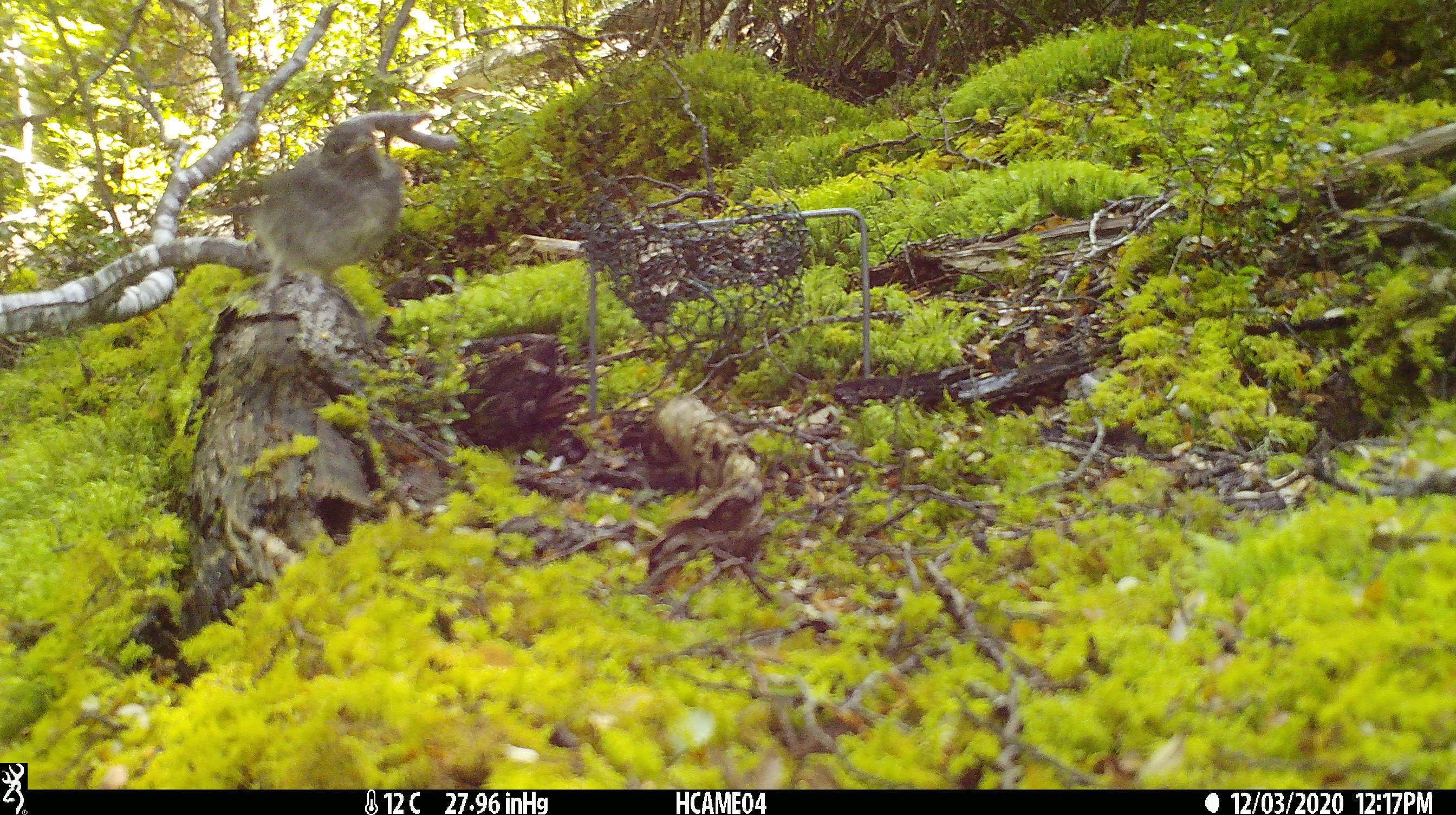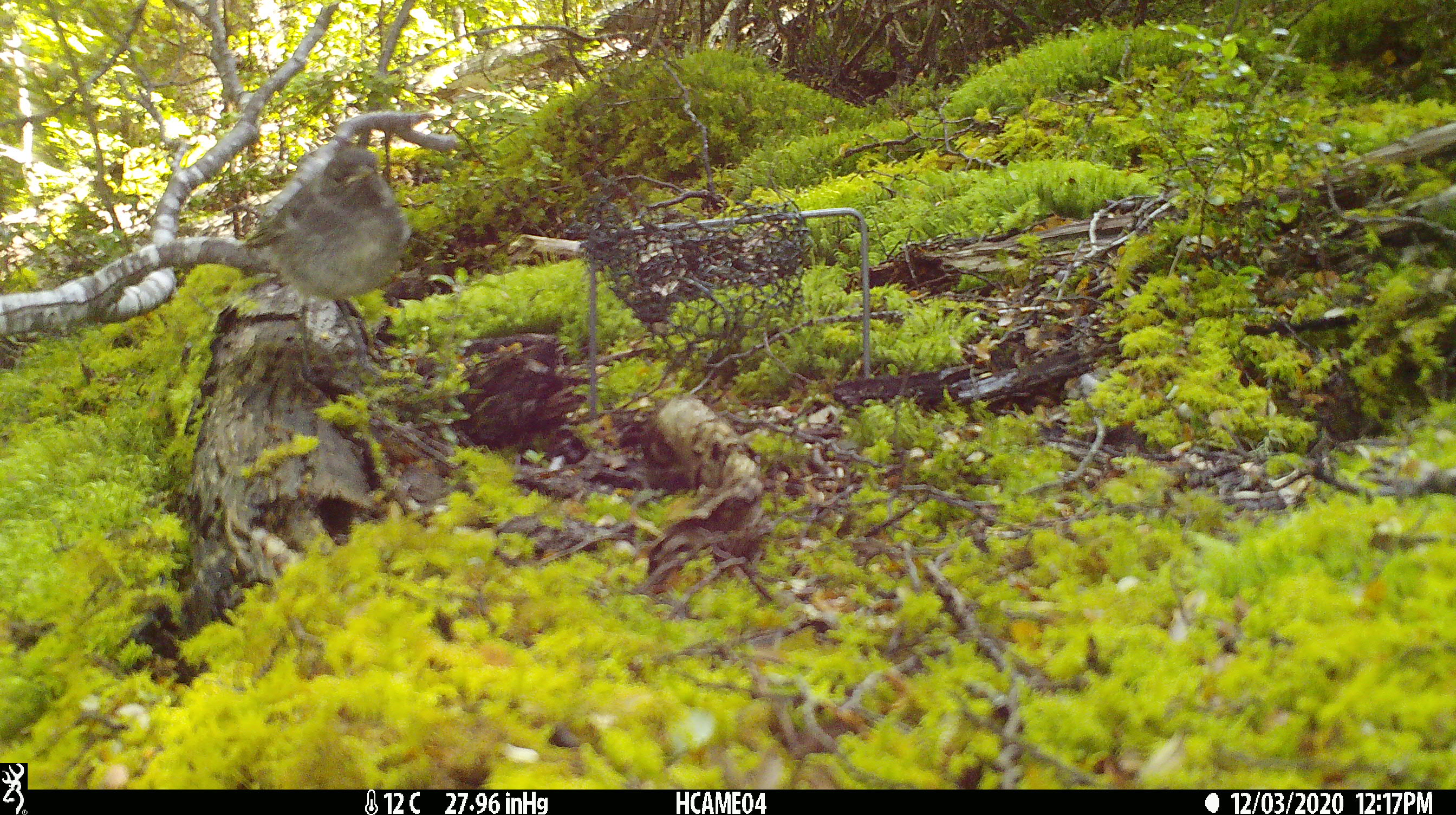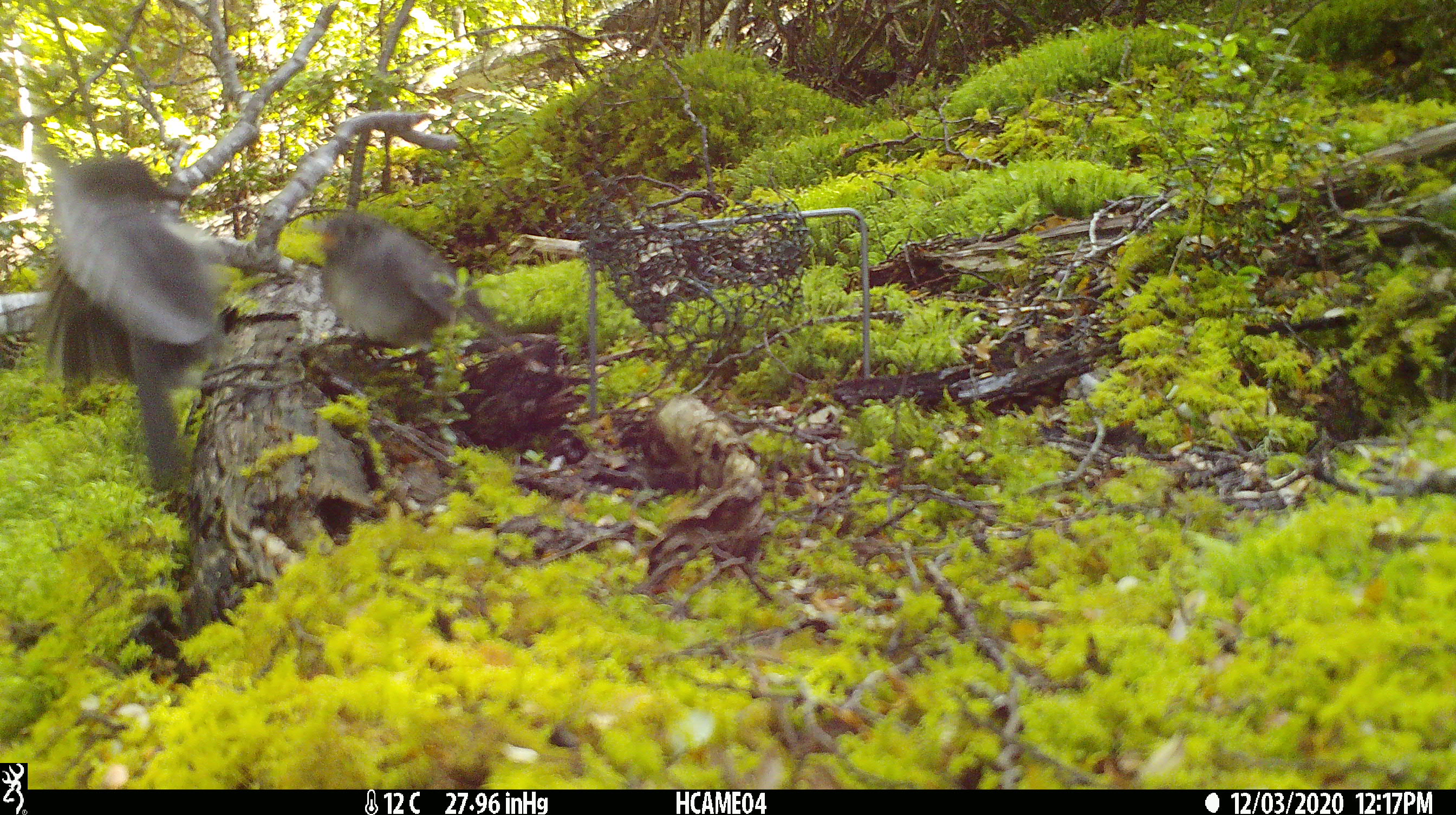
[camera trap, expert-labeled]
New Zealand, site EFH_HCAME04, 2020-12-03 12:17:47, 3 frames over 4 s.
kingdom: Animalia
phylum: Chordata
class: Aves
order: Passeriformes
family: Petroicidae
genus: Petroica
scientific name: Petroica australis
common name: new zealand robin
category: robin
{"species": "robin (new zealand robin) (Petroica australis)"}